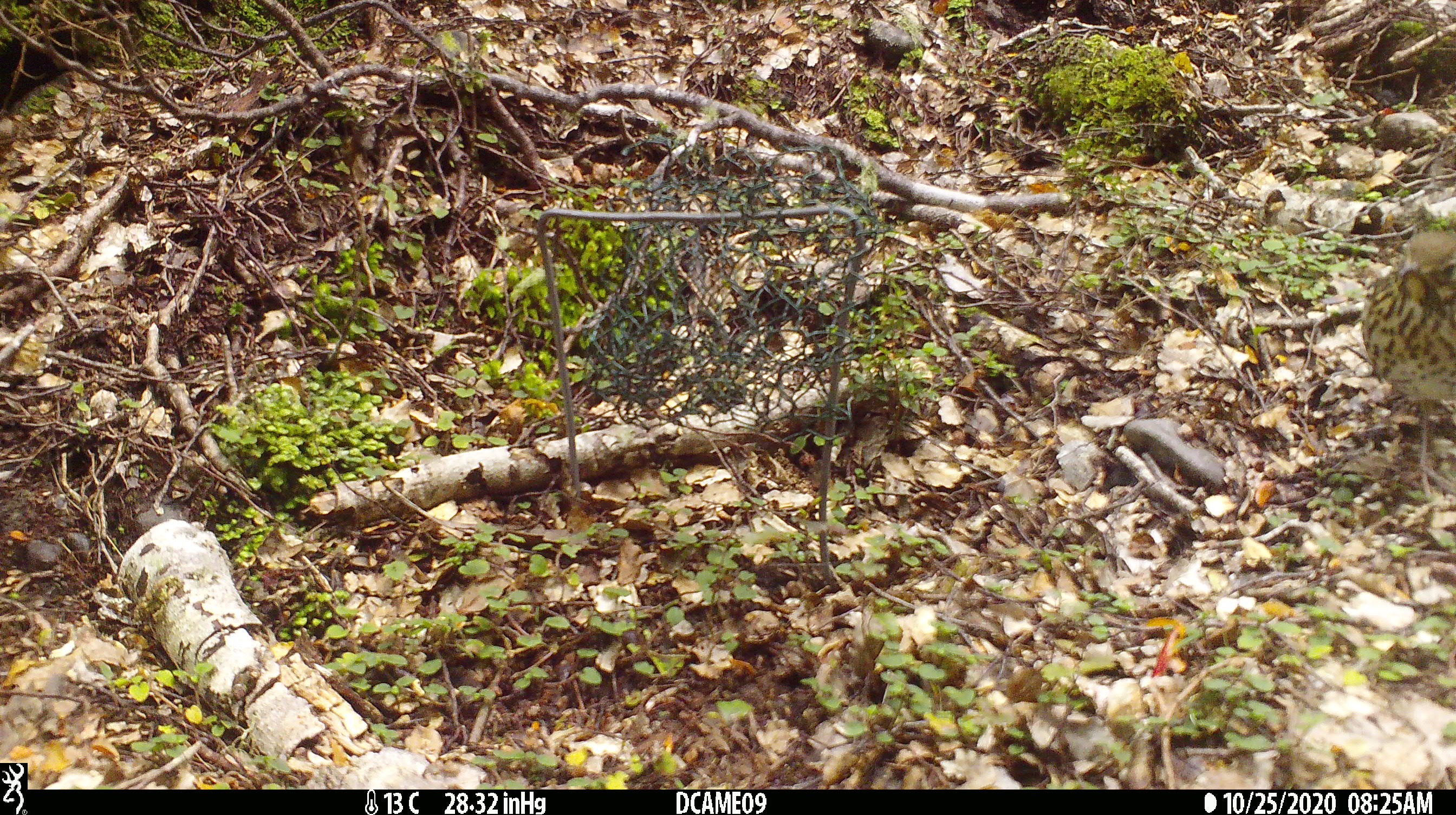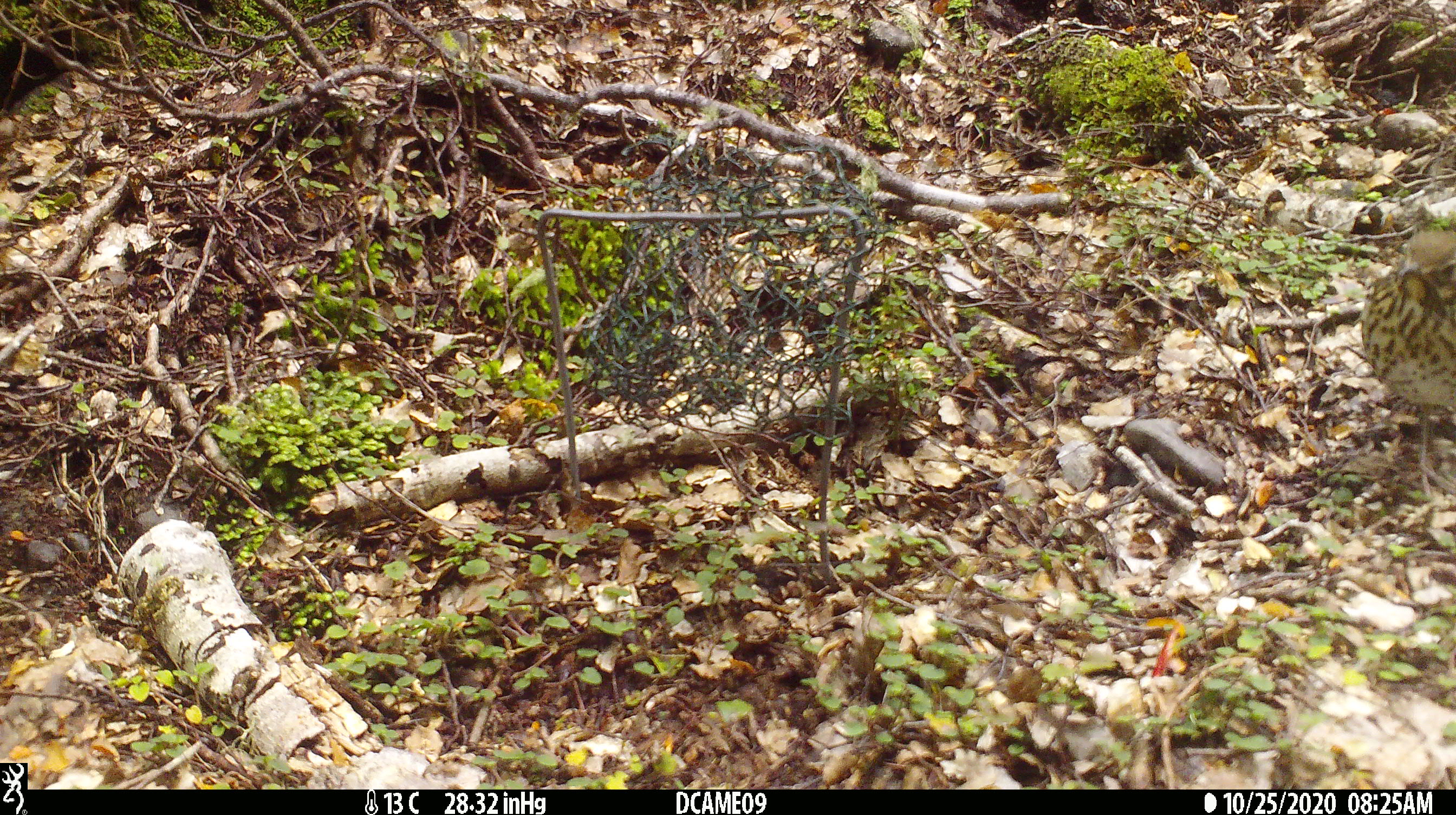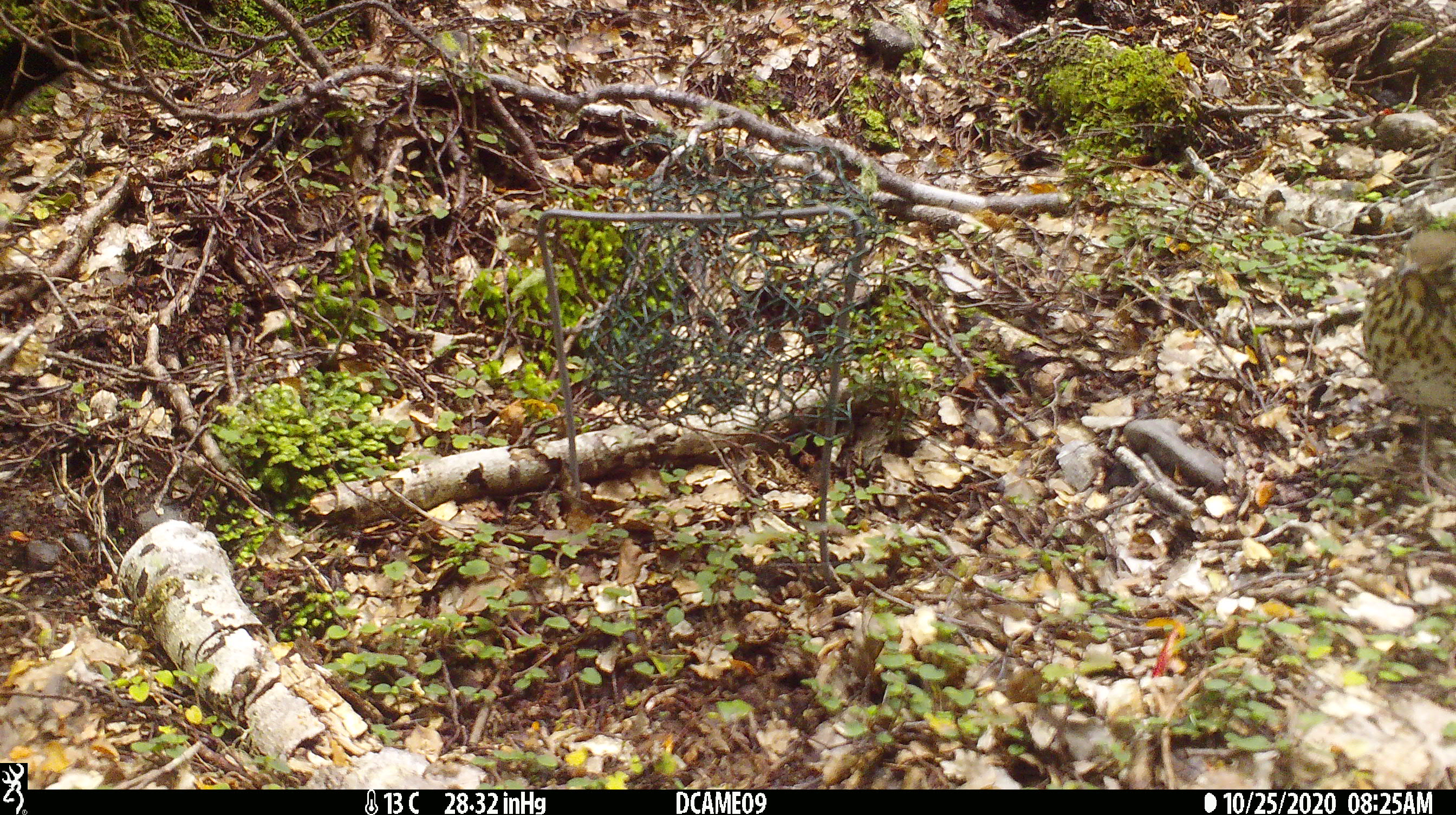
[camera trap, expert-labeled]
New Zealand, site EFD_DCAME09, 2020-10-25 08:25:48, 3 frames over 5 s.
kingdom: Animalia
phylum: Chordata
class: Aves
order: Passeriformes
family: Turdidae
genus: Turdus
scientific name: Turdus philomelos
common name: song thrush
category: thrush